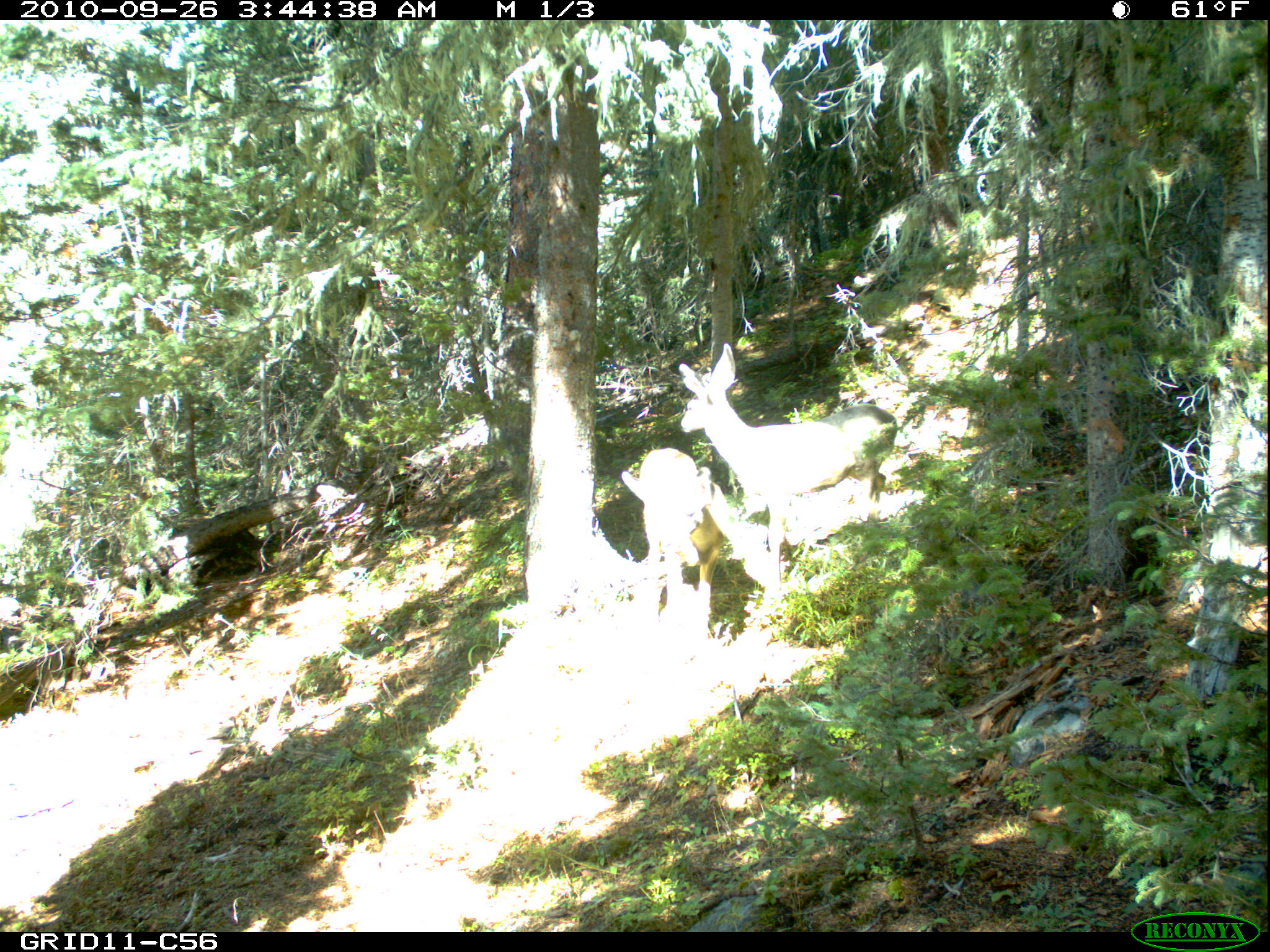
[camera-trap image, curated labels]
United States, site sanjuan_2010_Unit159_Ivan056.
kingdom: Animalia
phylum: Chordata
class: Mammalia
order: Artiodactyla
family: Cervidae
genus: Odocoileus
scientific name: Odocoileus hemionus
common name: mule deer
Odocoileus hemionus (mule deer).